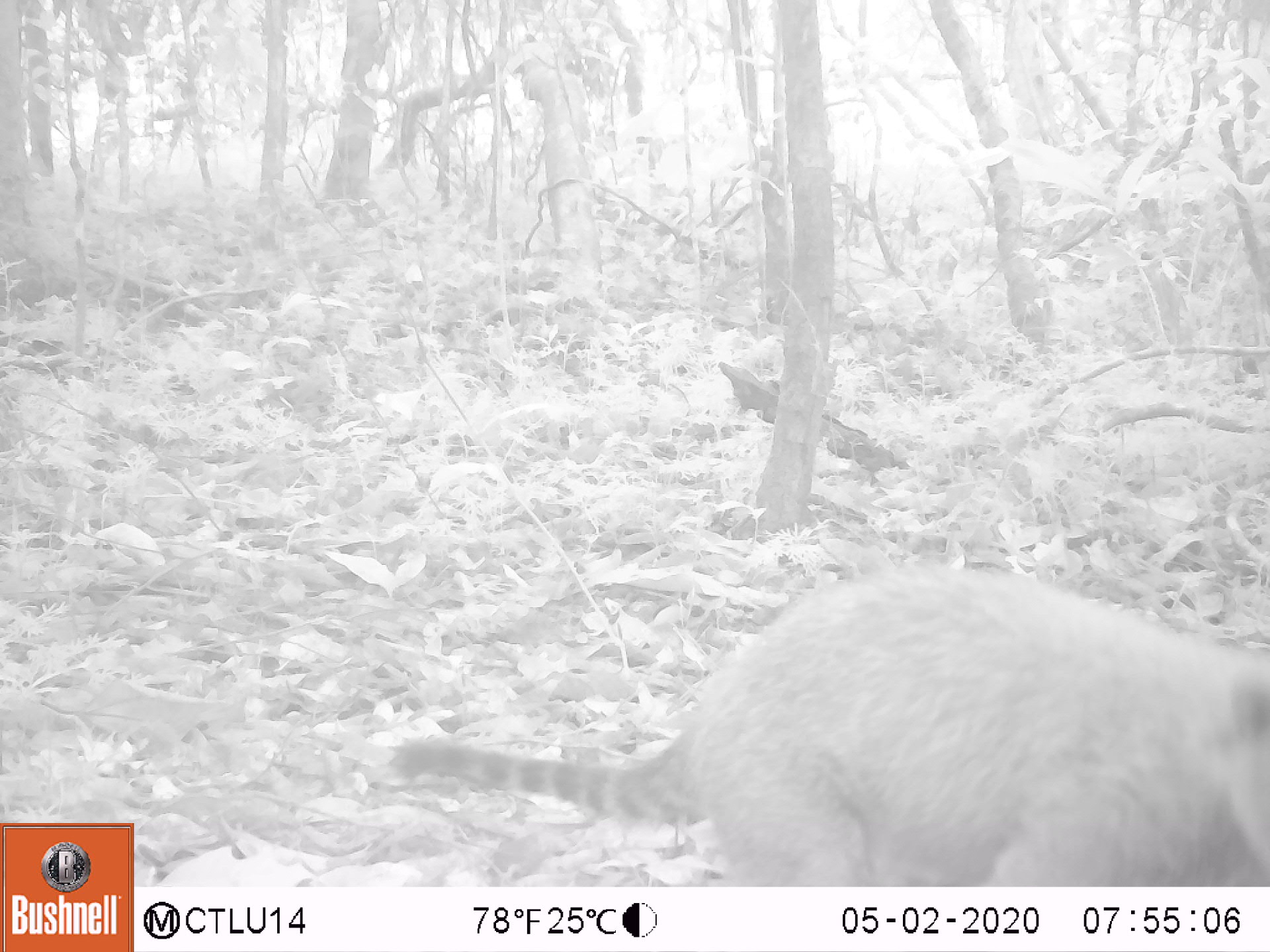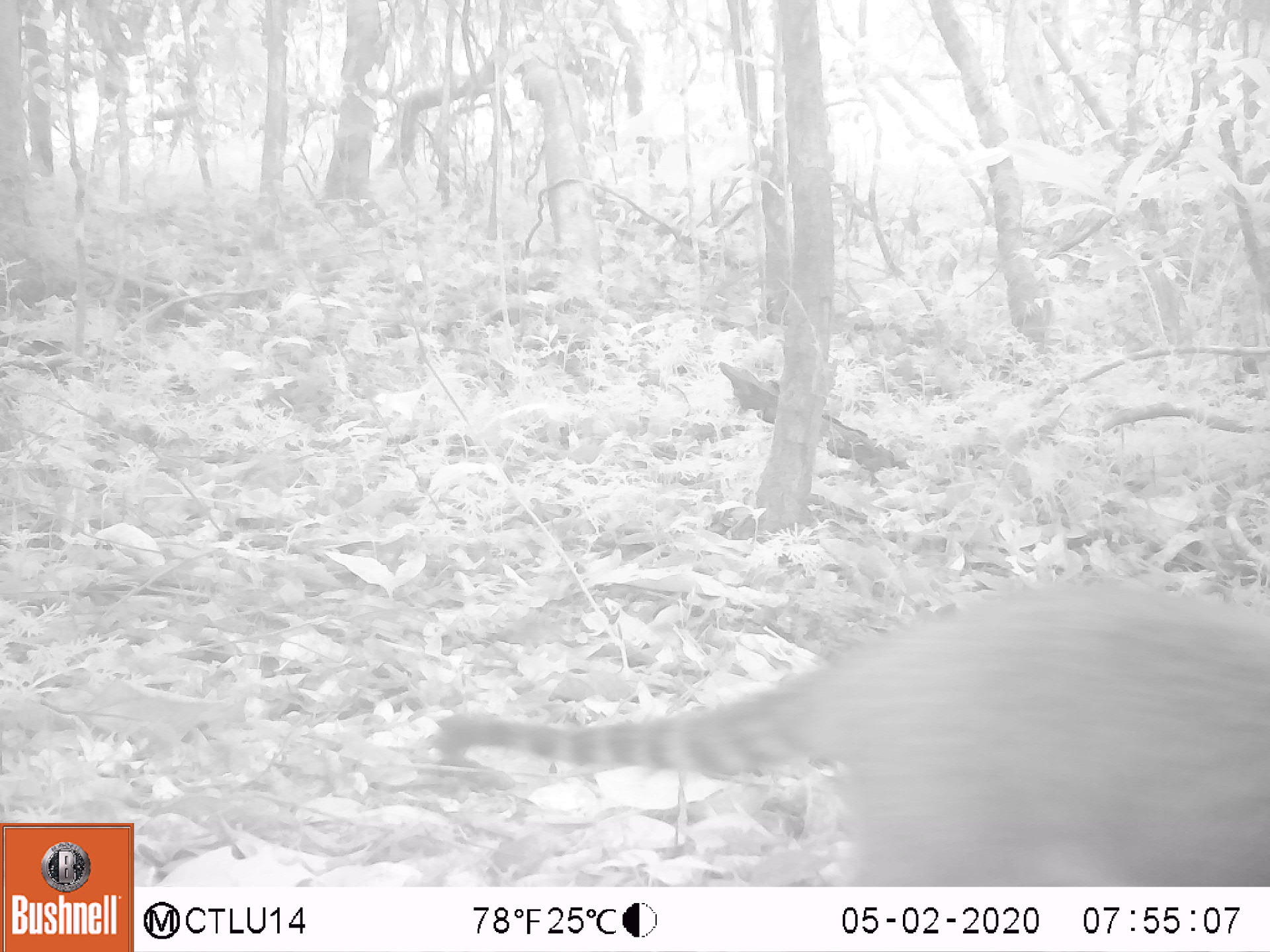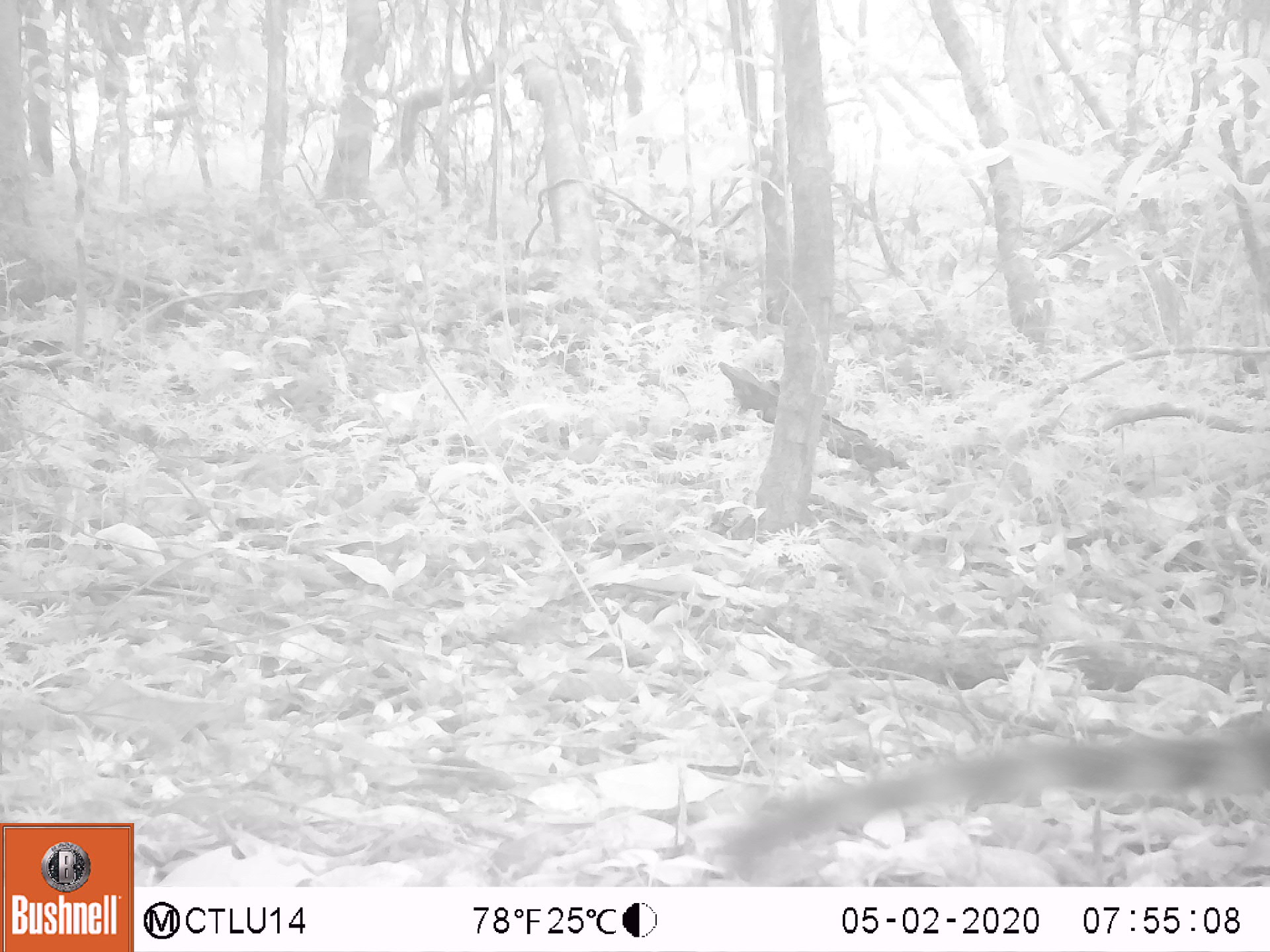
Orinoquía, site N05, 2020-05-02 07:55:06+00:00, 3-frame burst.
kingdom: Animalia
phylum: Chordata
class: Mammalia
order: Carnivora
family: Procyonidae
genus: Nasua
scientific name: Nasua nasua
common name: south american coati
South american coati (Nasua nasua).